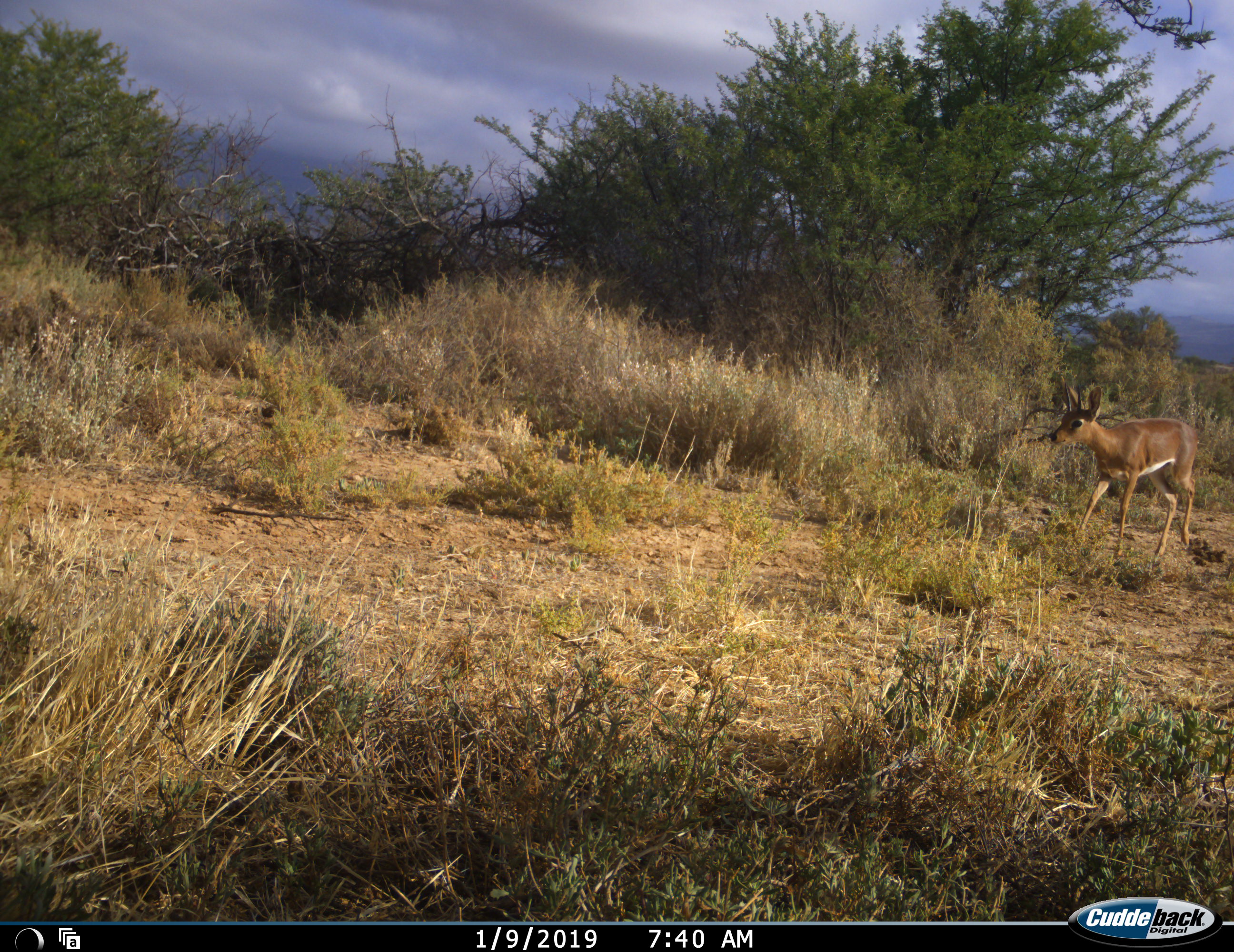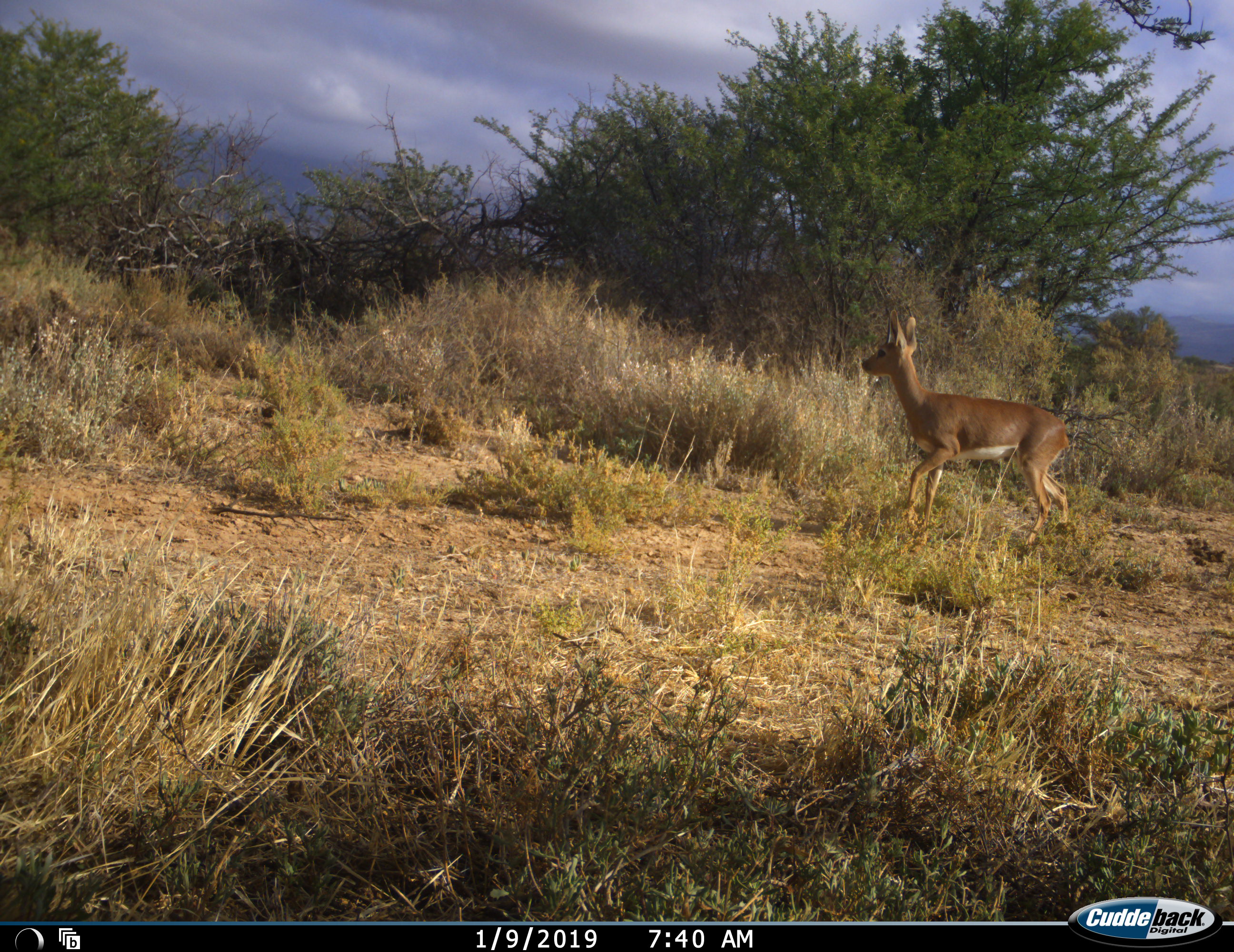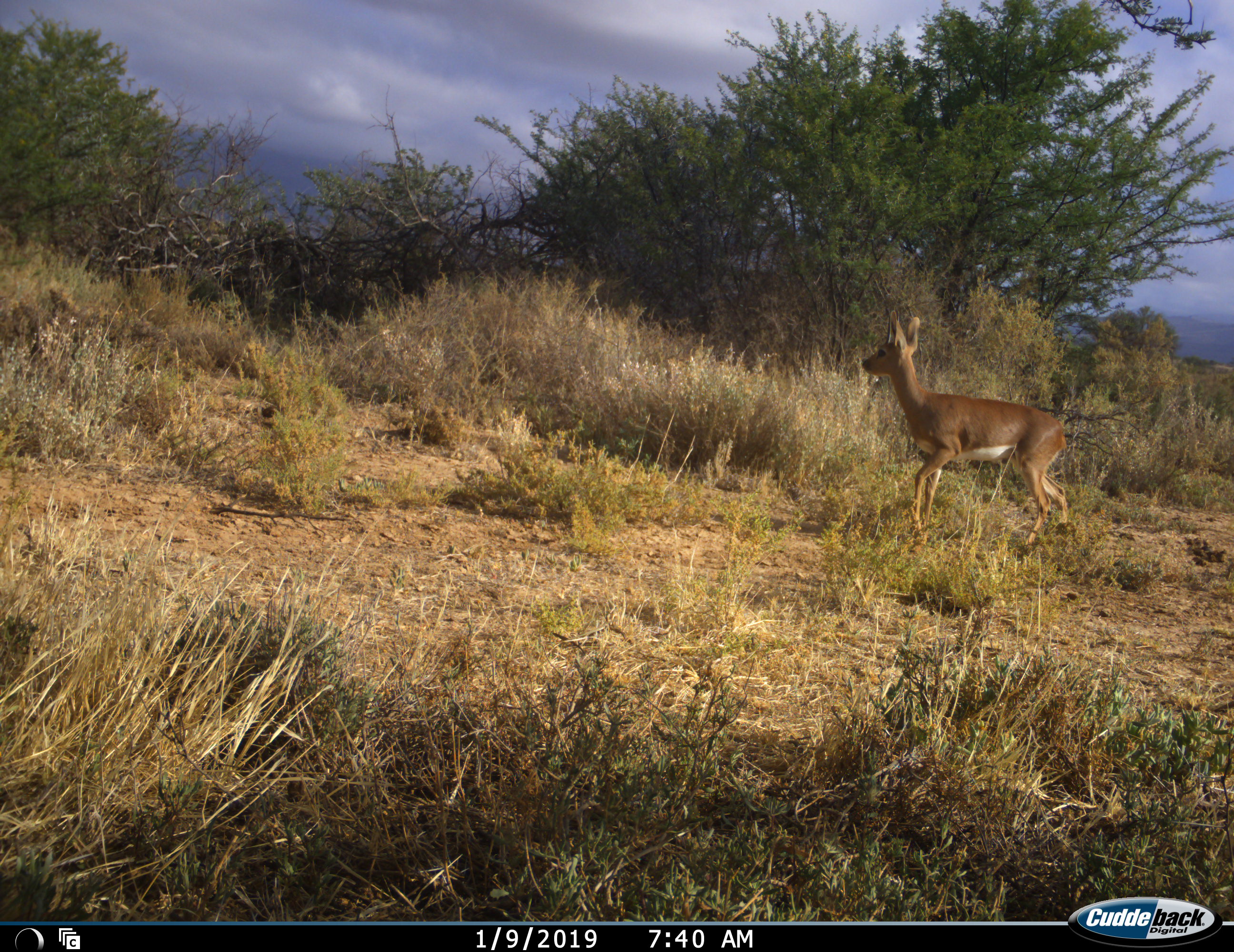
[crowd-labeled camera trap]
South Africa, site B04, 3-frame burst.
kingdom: Animalia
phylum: Chordata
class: Mammalia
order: Artiodactyla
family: Bovidae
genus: Raphicerus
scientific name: Raphicerus campestris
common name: steenbok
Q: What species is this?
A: Steenbok (Raphicerus campestris).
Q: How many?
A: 1.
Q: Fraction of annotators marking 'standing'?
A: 17%.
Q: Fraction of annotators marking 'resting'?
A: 0%.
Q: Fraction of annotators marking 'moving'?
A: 100%.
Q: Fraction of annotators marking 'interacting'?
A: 0%.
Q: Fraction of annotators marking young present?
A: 0%.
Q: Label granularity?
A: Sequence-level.